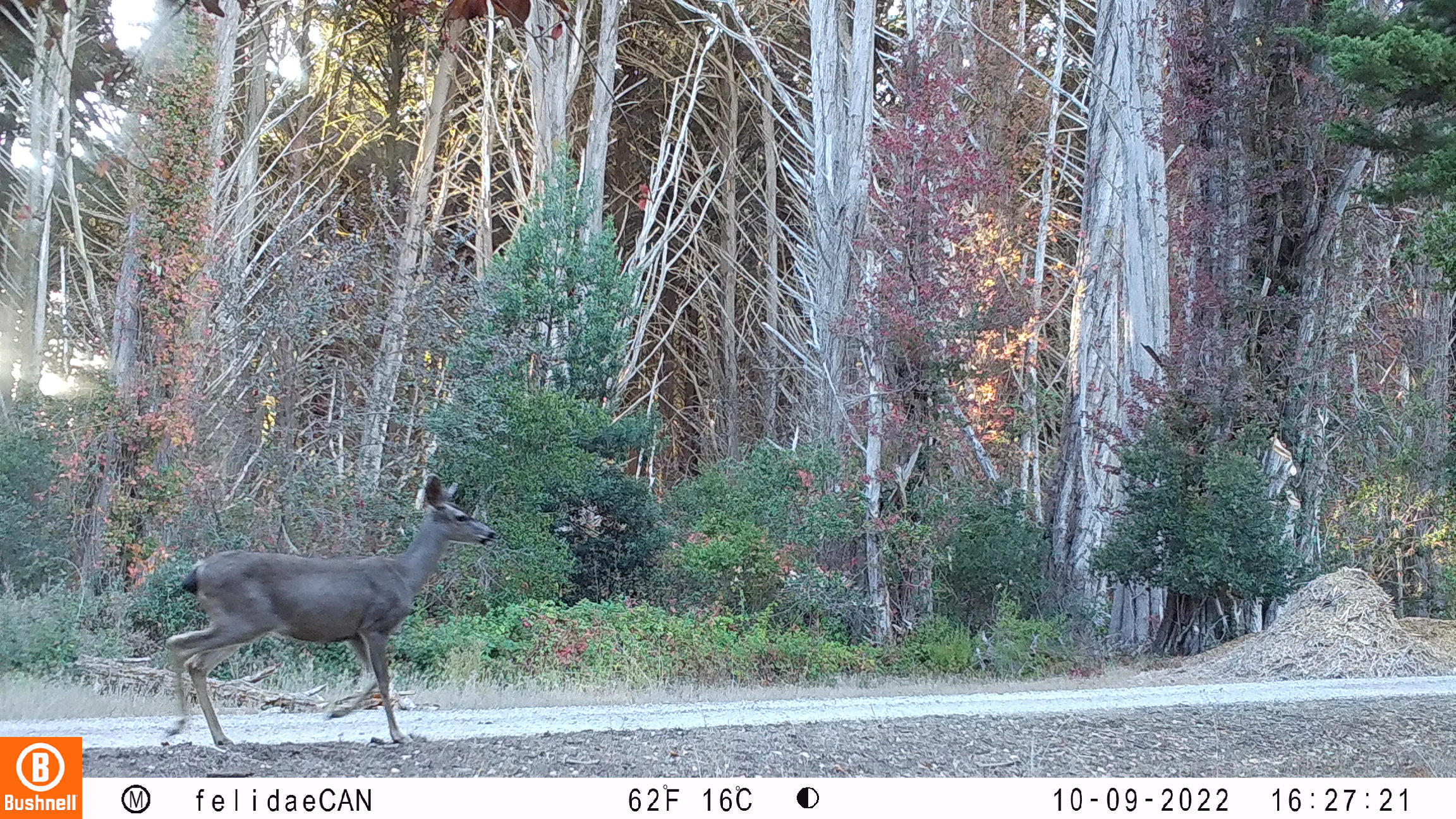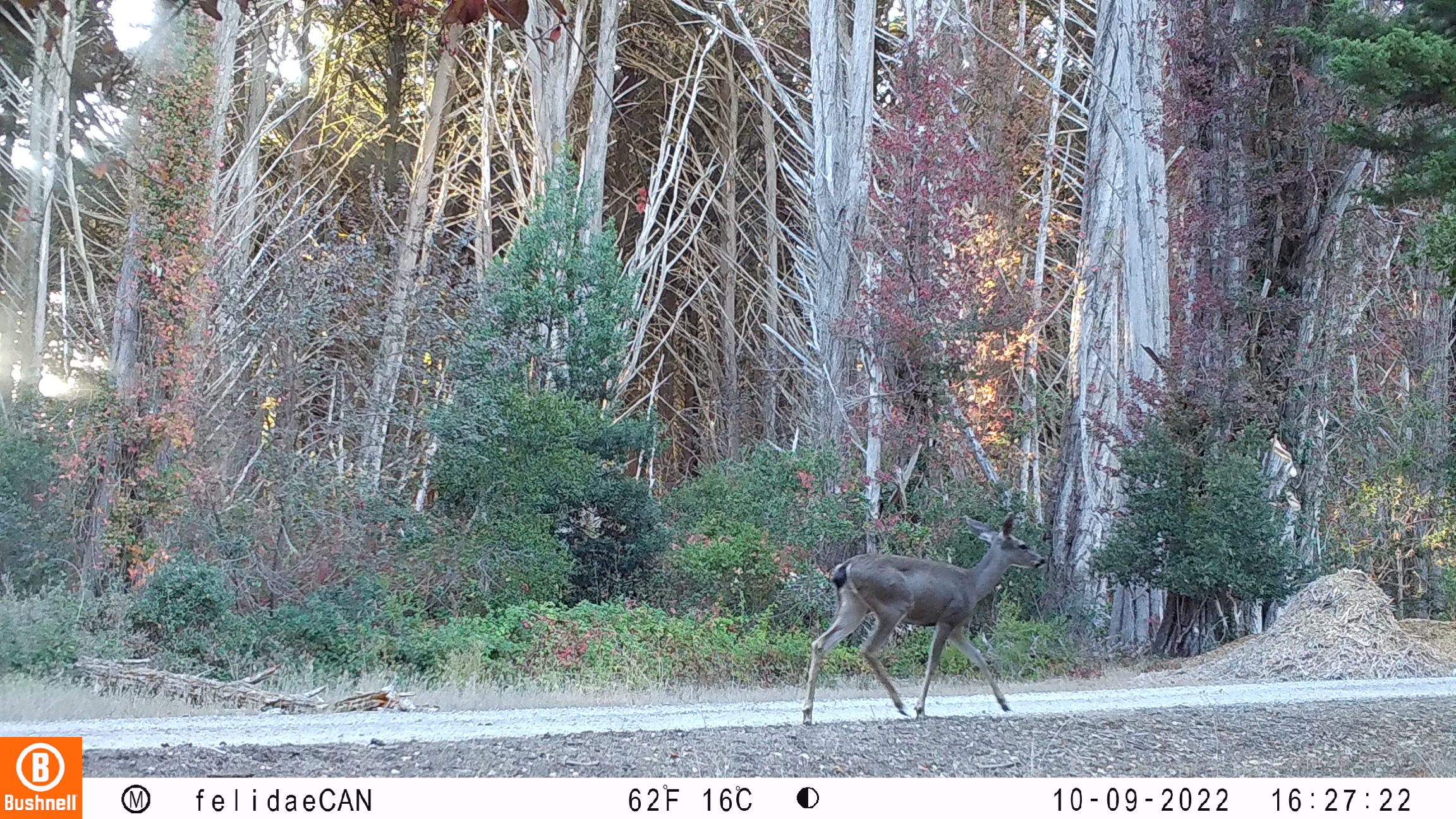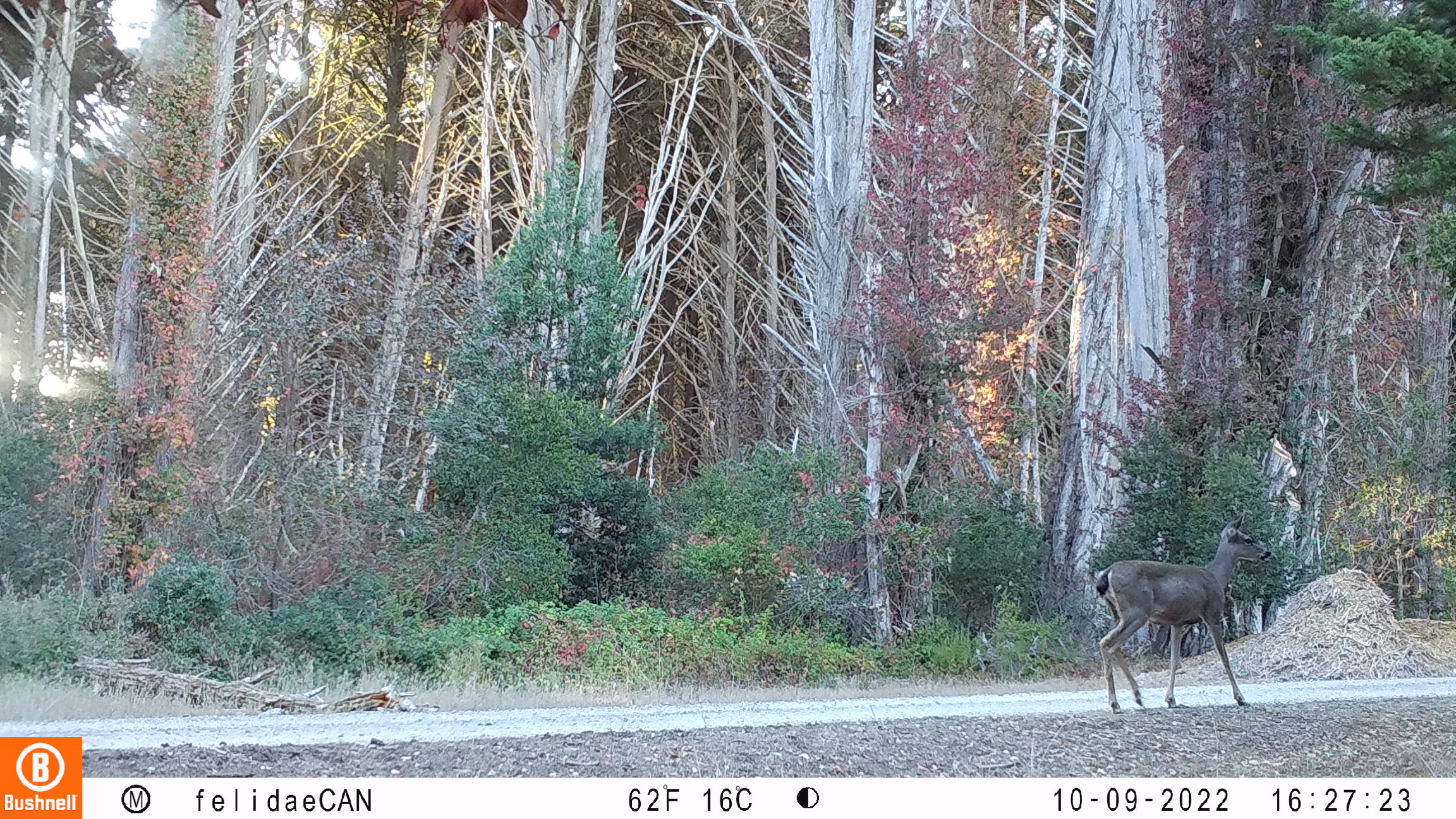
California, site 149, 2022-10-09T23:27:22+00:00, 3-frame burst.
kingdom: Animalia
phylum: Chordata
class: Mammalia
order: Artiodactyla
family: Cervidae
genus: Odocoileus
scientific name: Odocoileus hemionus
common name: mule deer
Mule deer (Odocoileus hemionus).